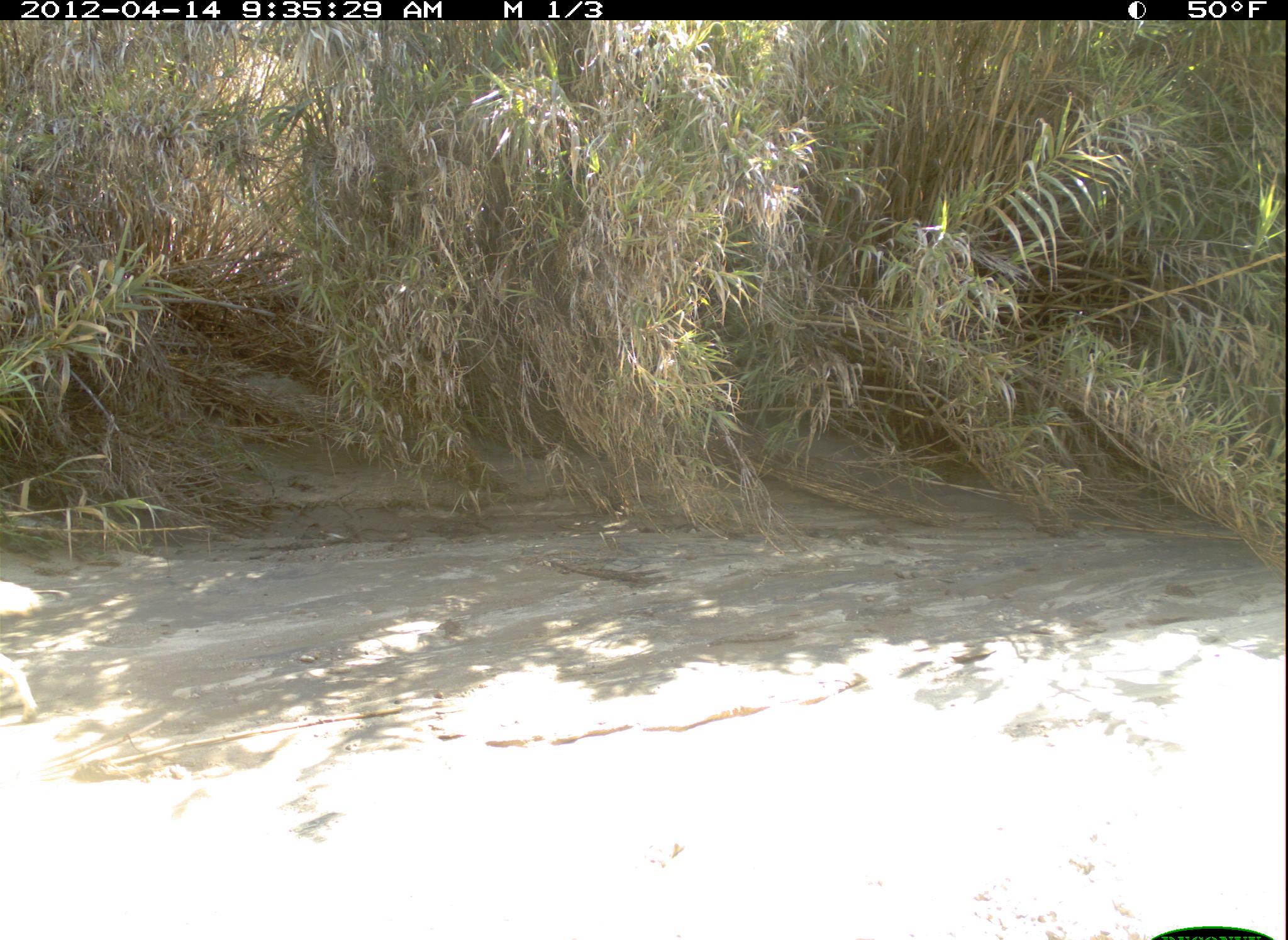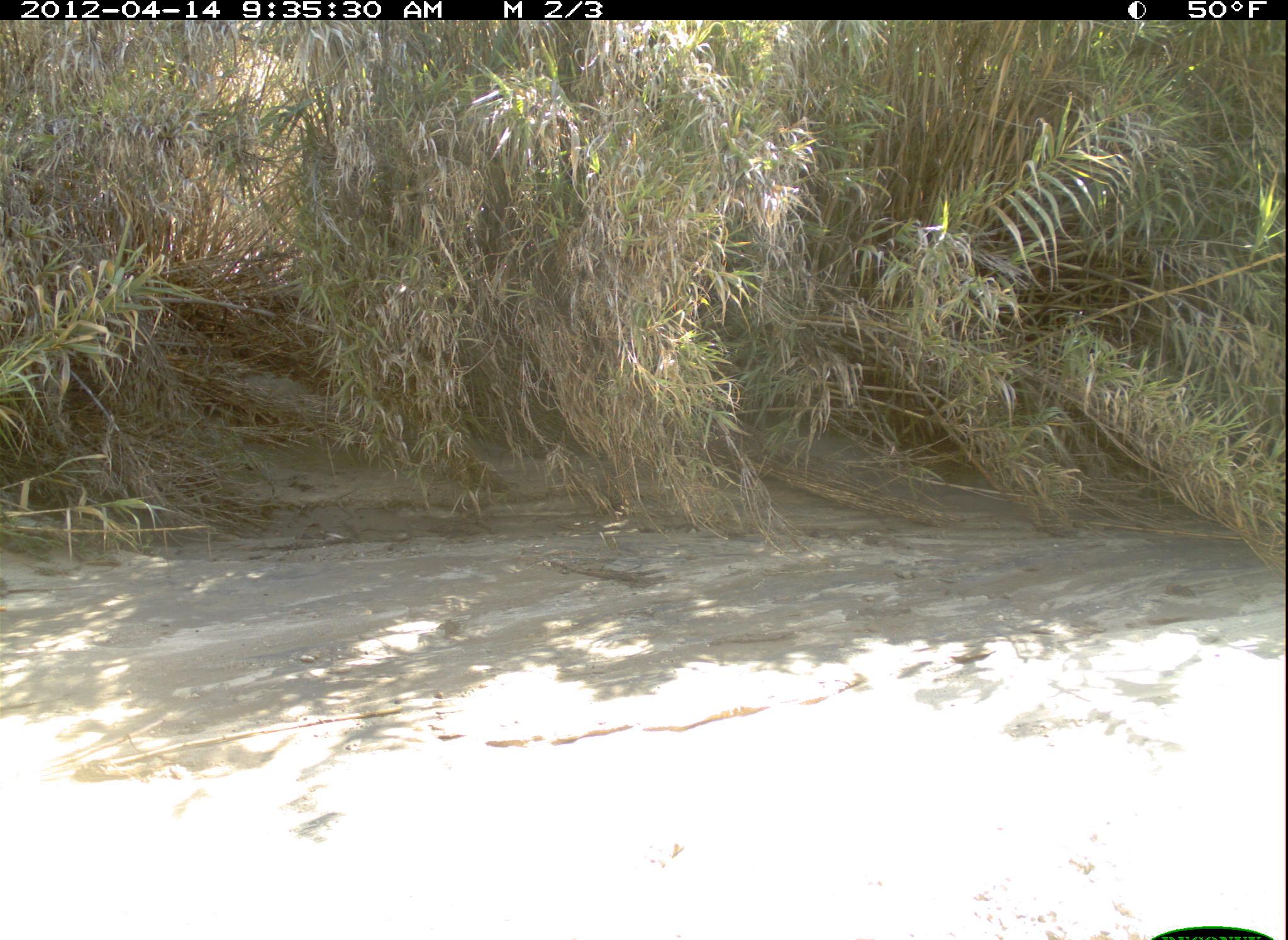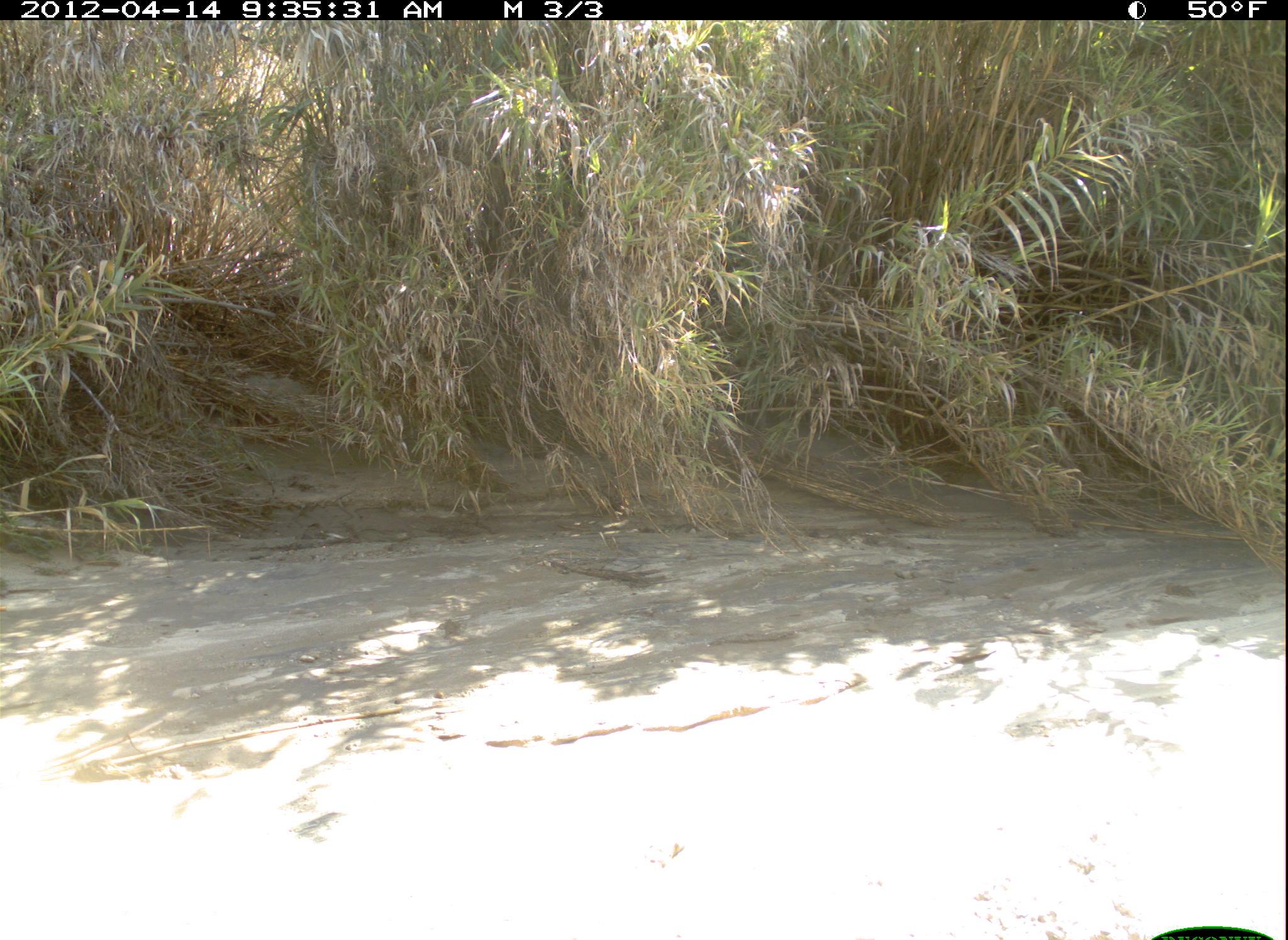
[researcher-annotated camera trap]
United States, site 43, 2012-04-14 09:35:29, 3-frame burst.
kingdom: Animalia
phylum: Chordata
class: Mammalia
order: Carnivora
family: Canidae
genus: Canis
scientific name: Canis latrans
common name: coyote